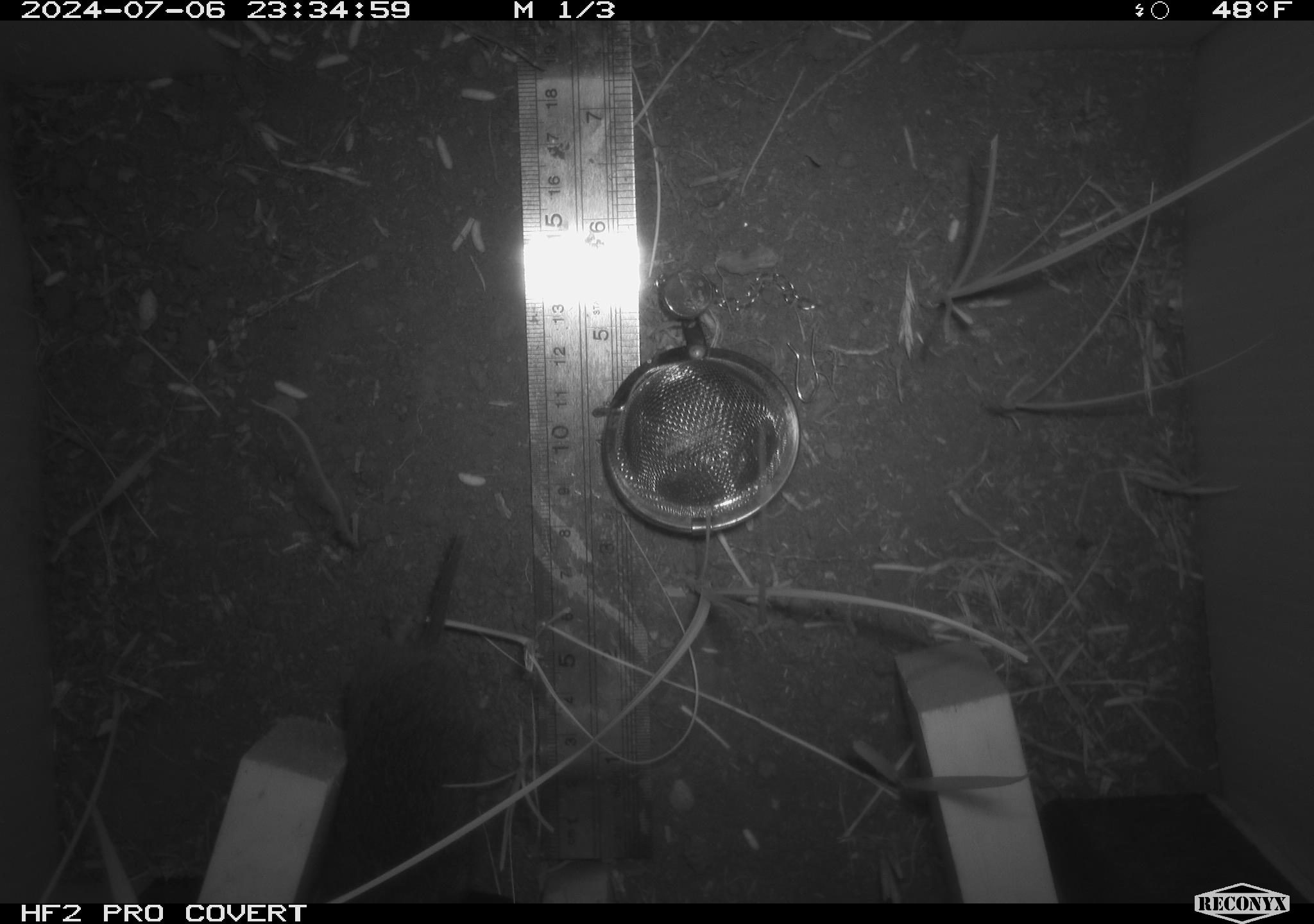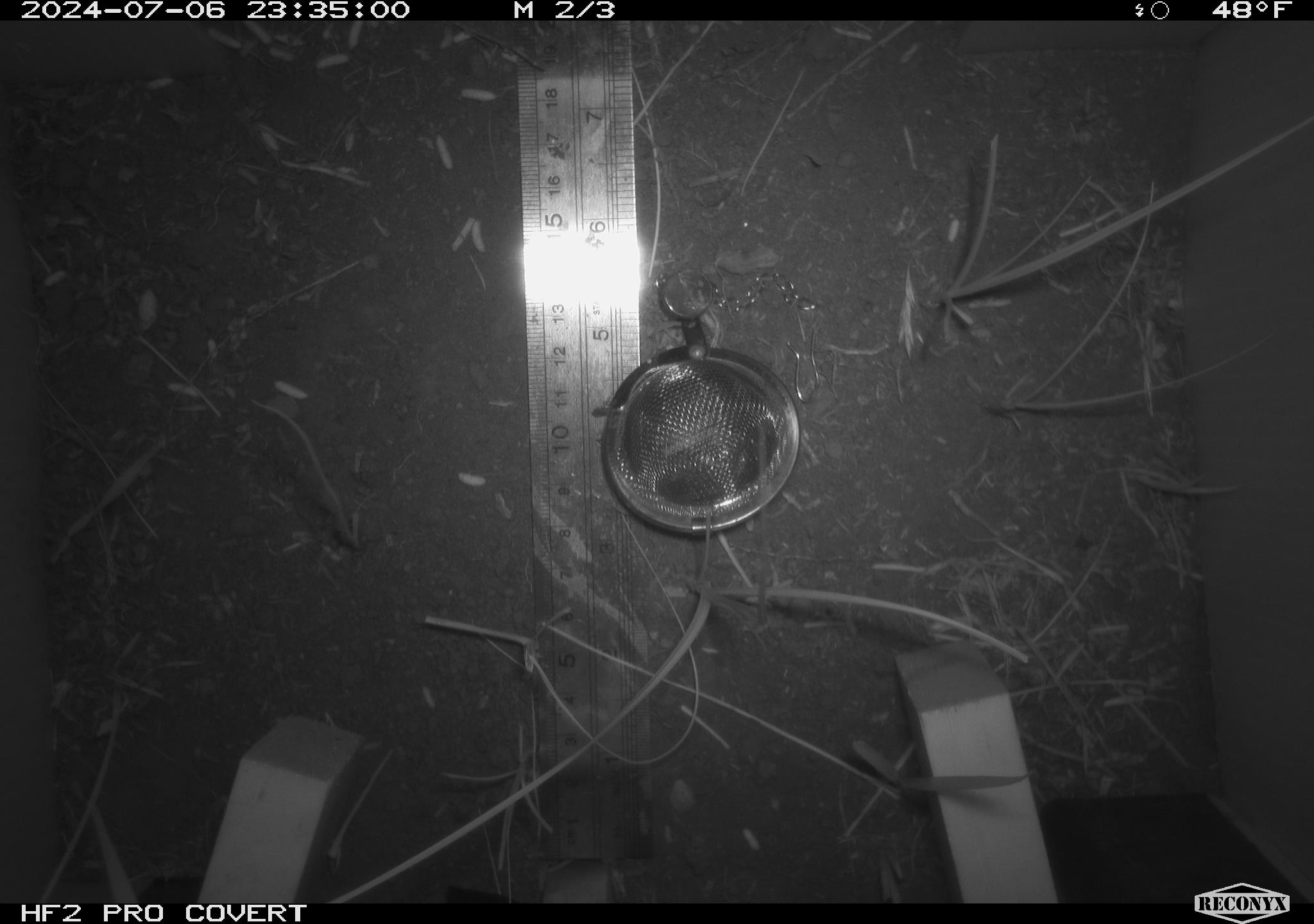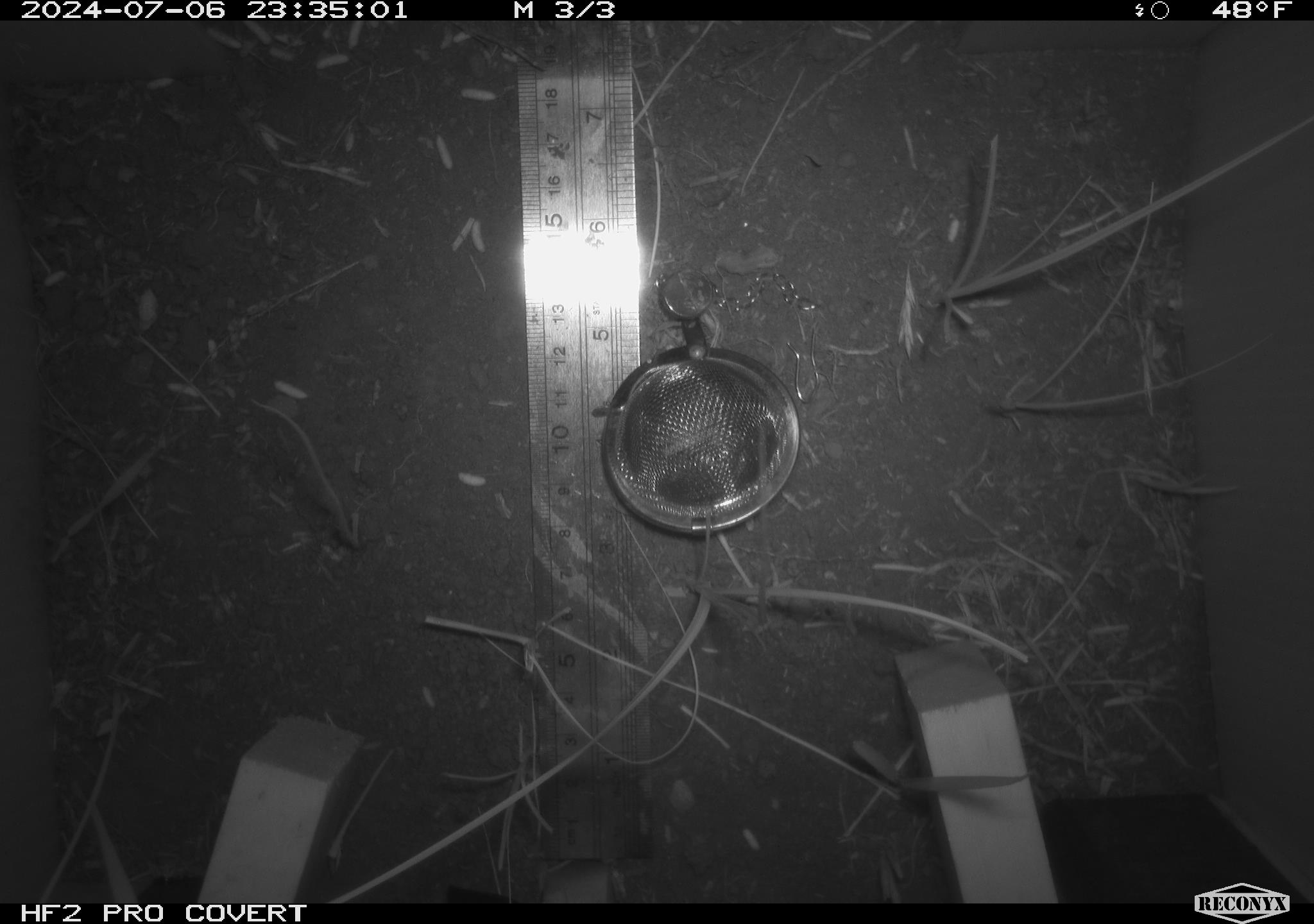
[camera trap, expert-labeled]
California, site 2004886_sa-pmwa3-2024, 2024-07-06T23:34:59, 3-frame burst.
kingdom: Animalia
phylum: Chordata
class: Mammalia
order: Rodentia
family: Cricetidae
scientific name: Arvicolinae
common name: voles, lemmings, and muskrats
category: arvicolinae subfamily